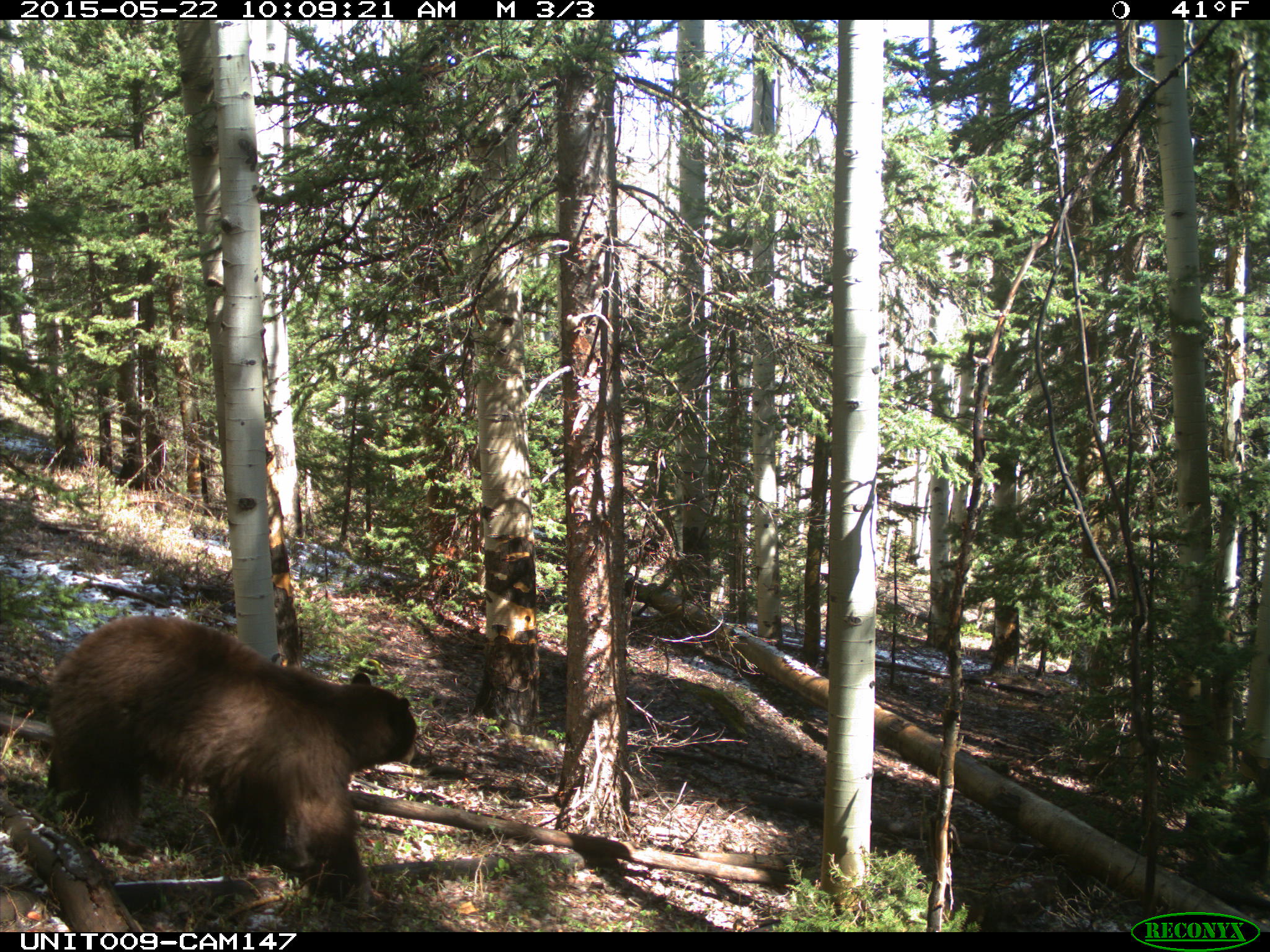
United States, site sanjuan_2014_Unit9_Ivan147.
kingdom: Animalia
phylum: Chordata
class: Mammalia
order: Carnivora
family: Ursidae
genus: Ursus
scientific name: Ursus americanus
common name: american black bear